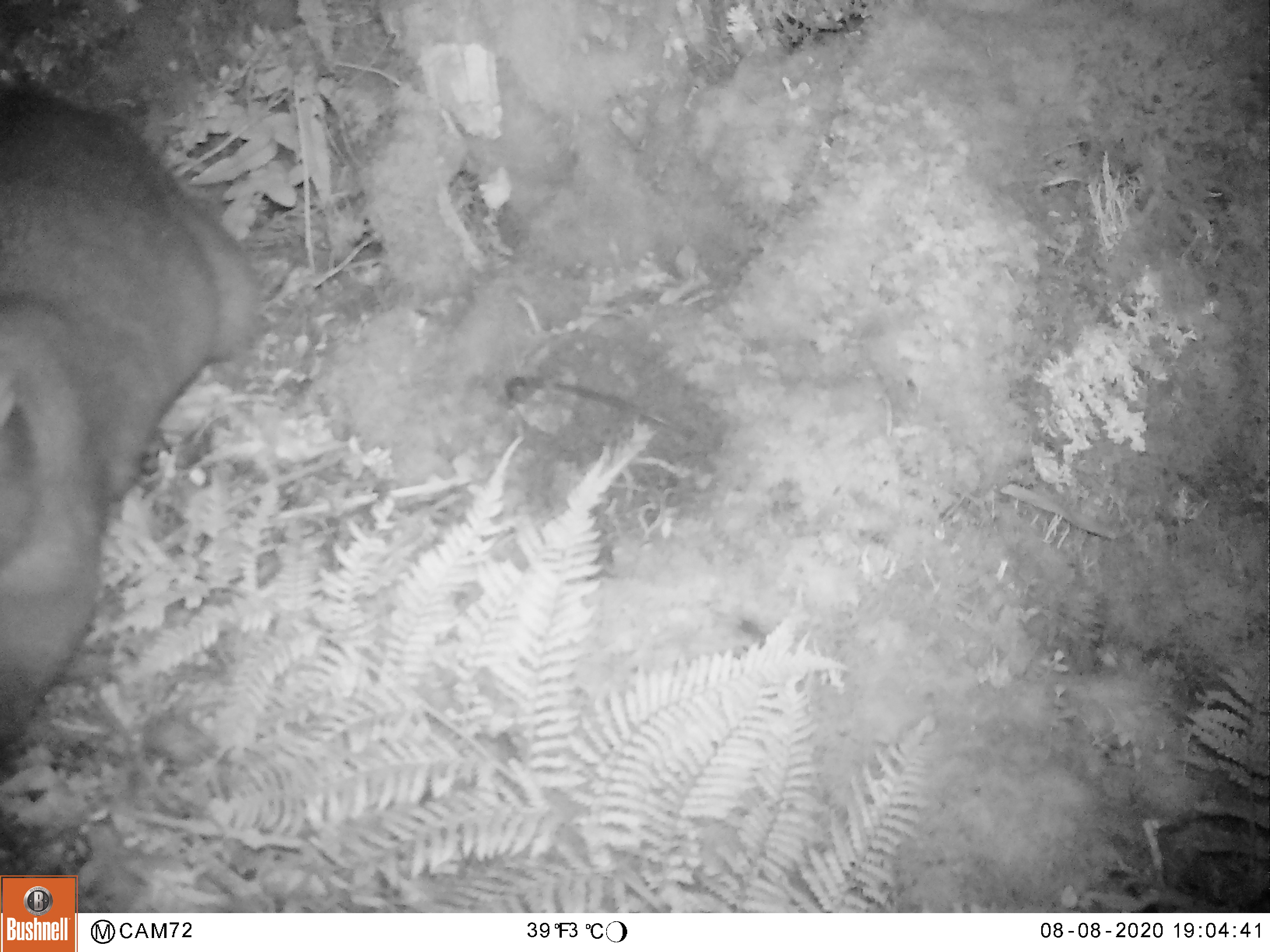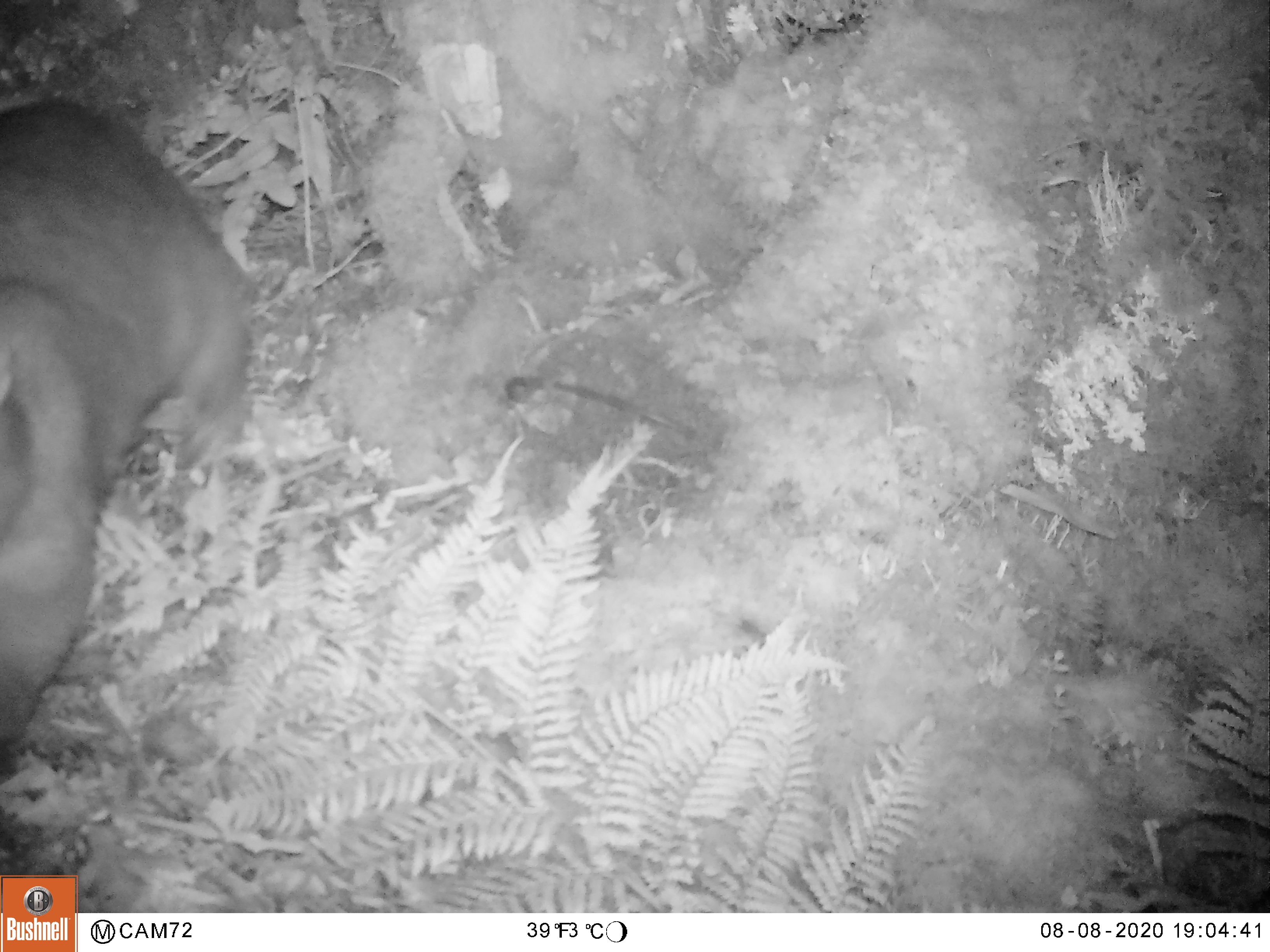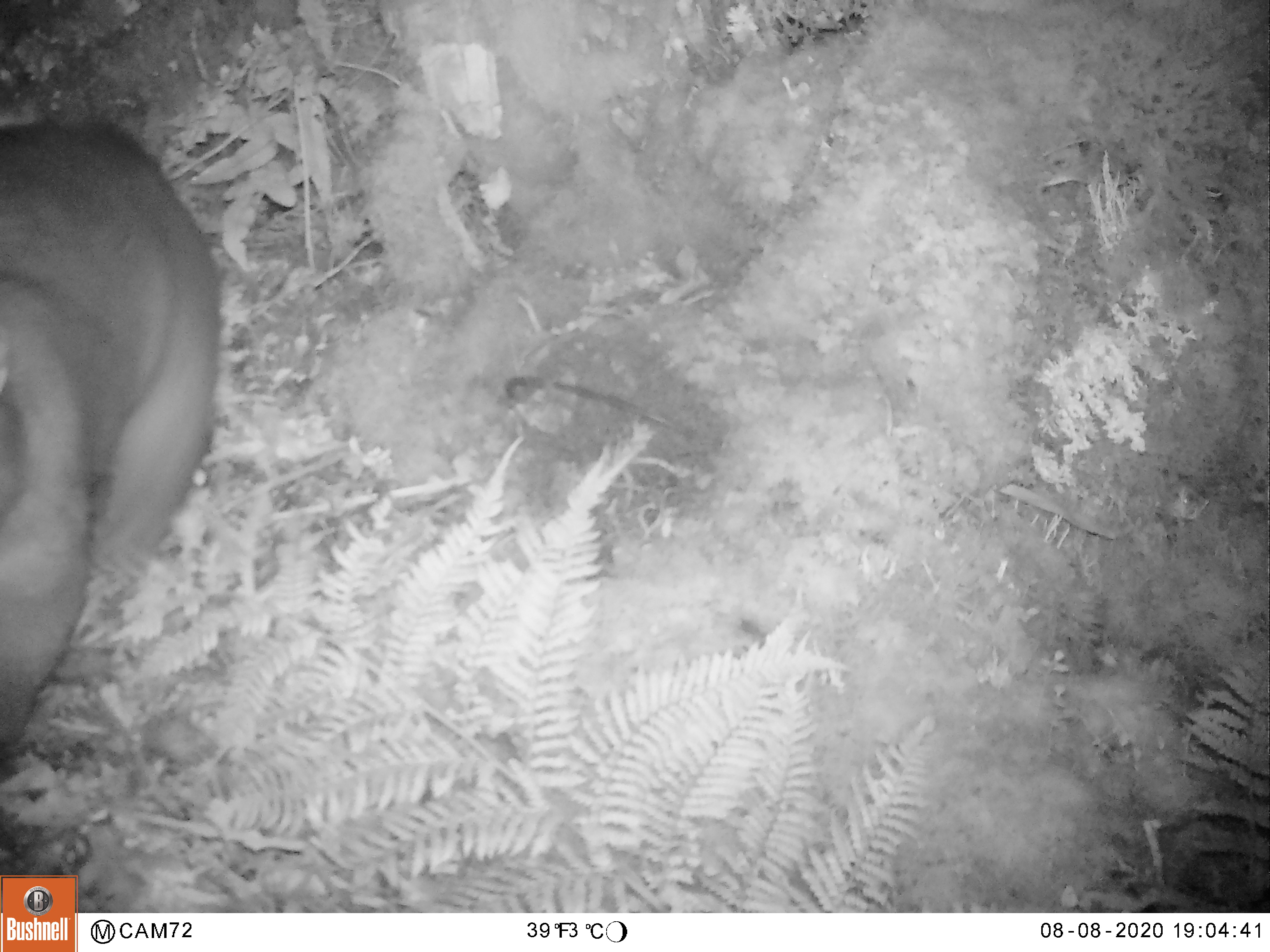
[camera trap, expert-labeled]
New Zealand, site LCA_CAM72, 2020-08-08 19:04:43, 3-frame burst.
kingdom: Animalia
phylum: Chordata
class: Mammalia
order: Diprotodontia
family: Phalangeridae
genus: Trichosurus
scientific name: Trichosurus vulpecula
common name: common brushtail possum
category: possum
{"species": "possum (common brushtail possum) (Trichosurus vulpecula)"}